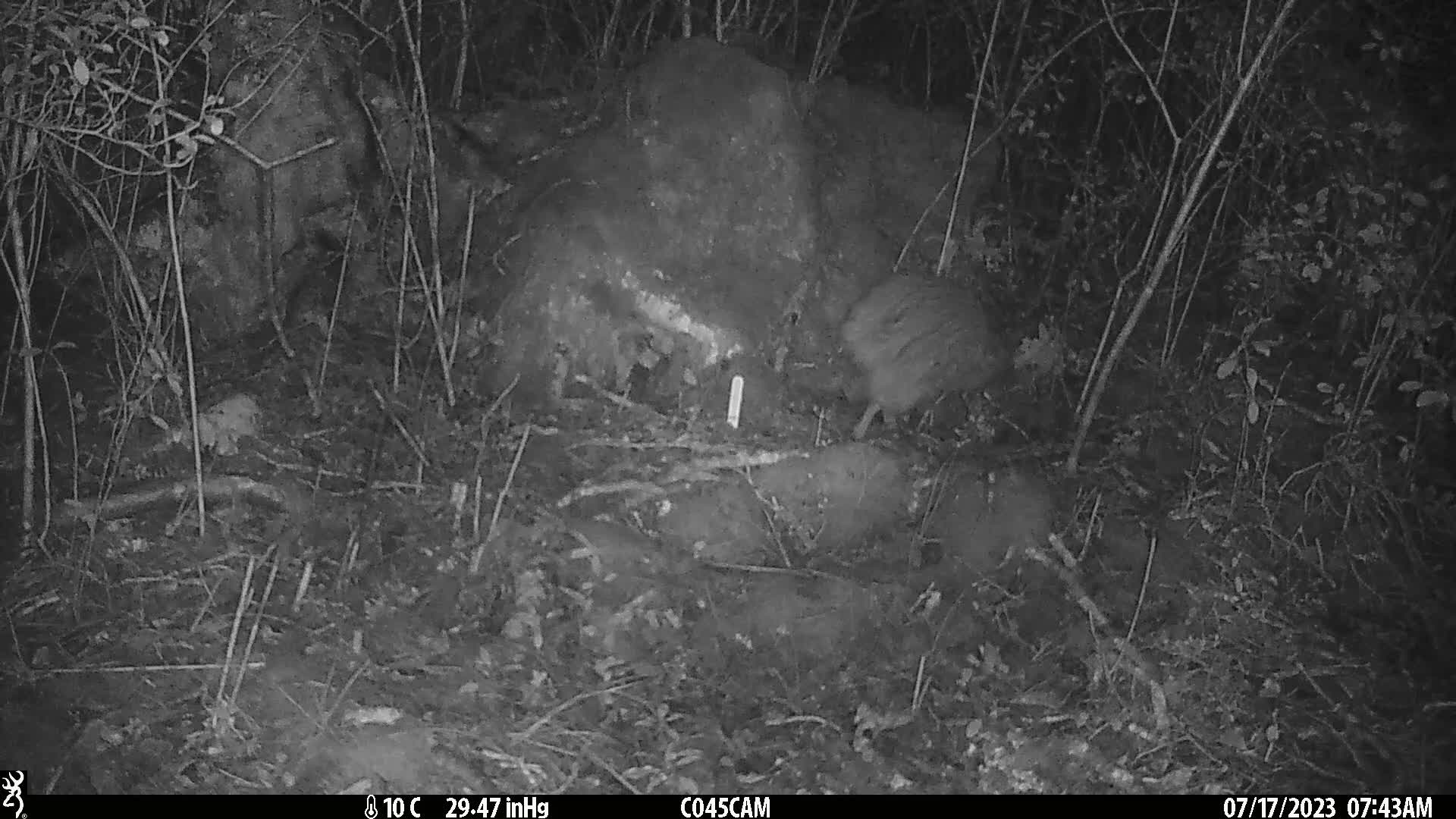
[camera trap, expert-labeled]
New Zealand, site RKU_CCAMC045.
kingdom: Animalia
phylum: Chordata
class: Aves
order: Apterygiformes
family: Apterygidae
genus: Apteryx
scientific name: Apteryx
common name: kiwi